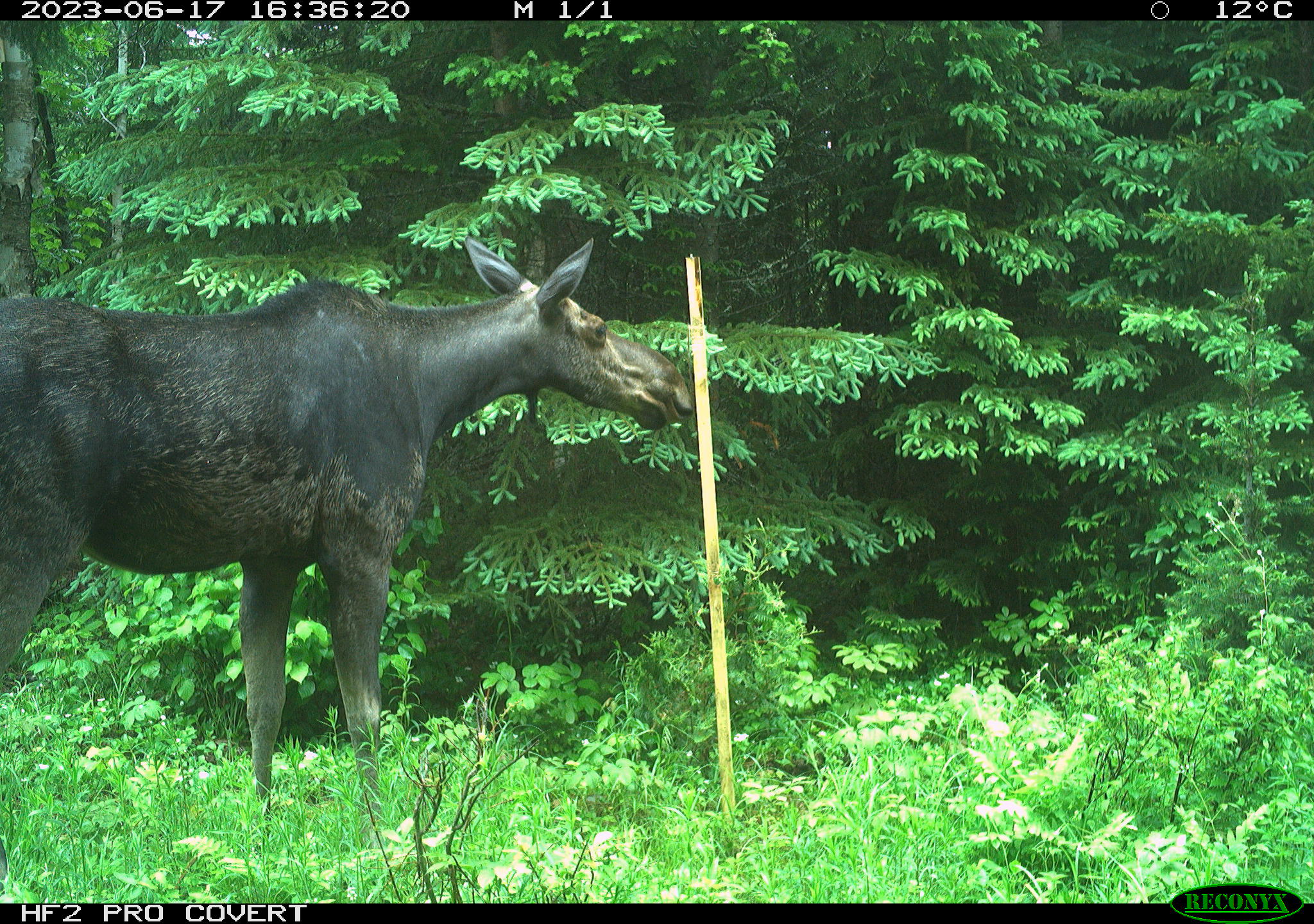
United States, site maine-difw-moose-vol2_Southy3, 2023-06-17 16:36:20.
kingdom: Animalia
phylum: Chordata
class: Mammalia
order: Artiodactyla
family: Cervidae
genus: Alces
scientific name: Alces alces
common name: moose